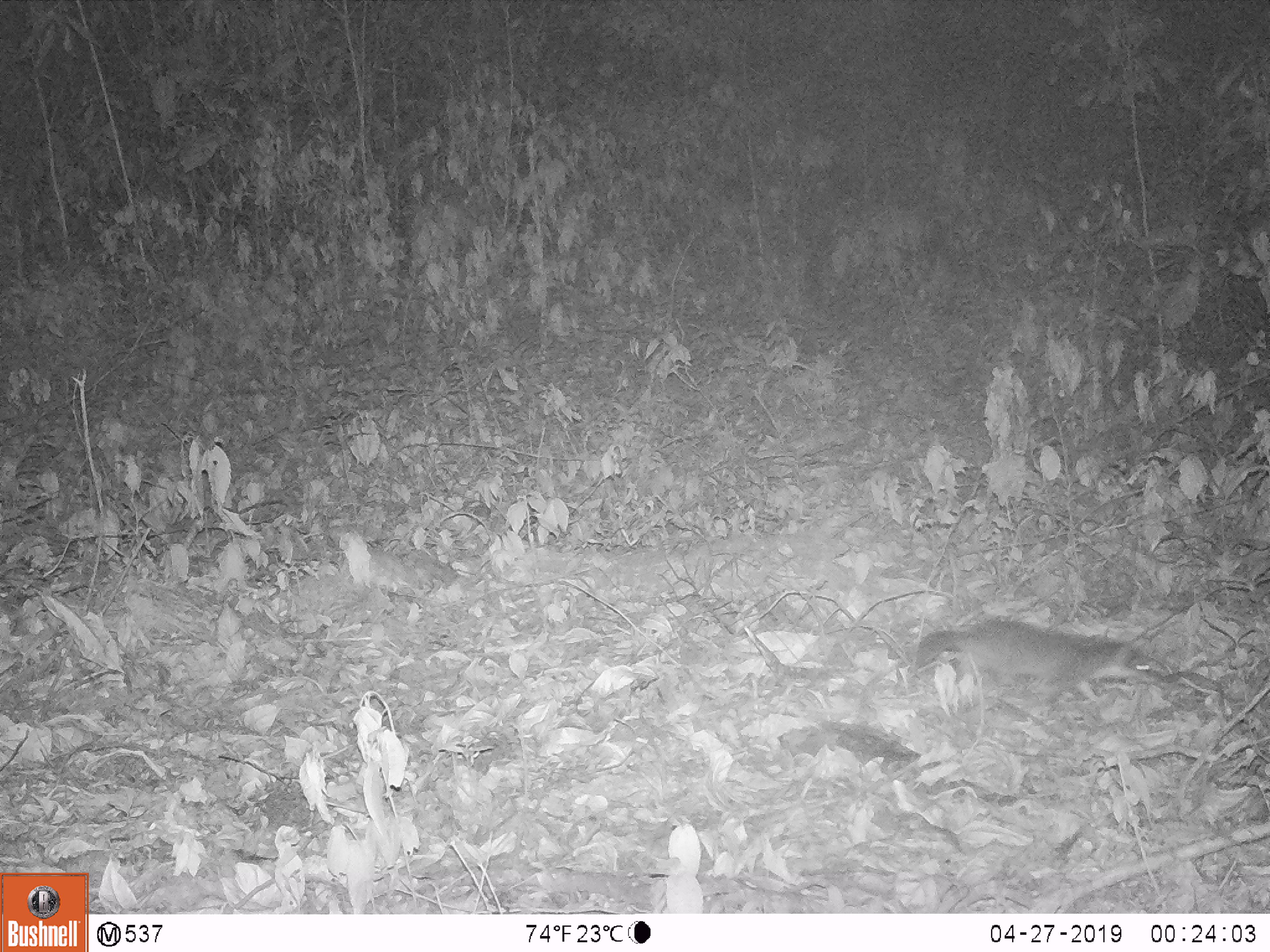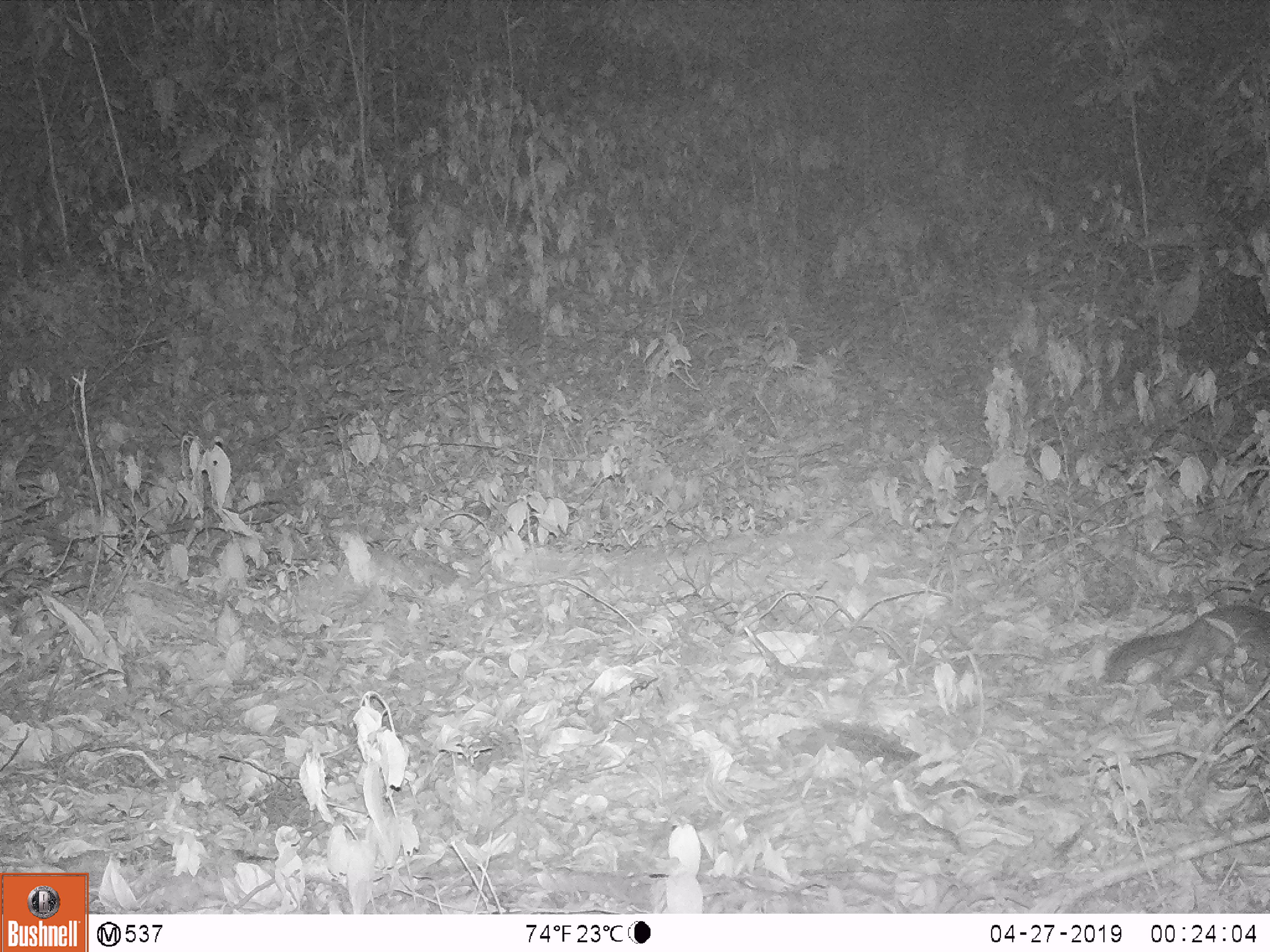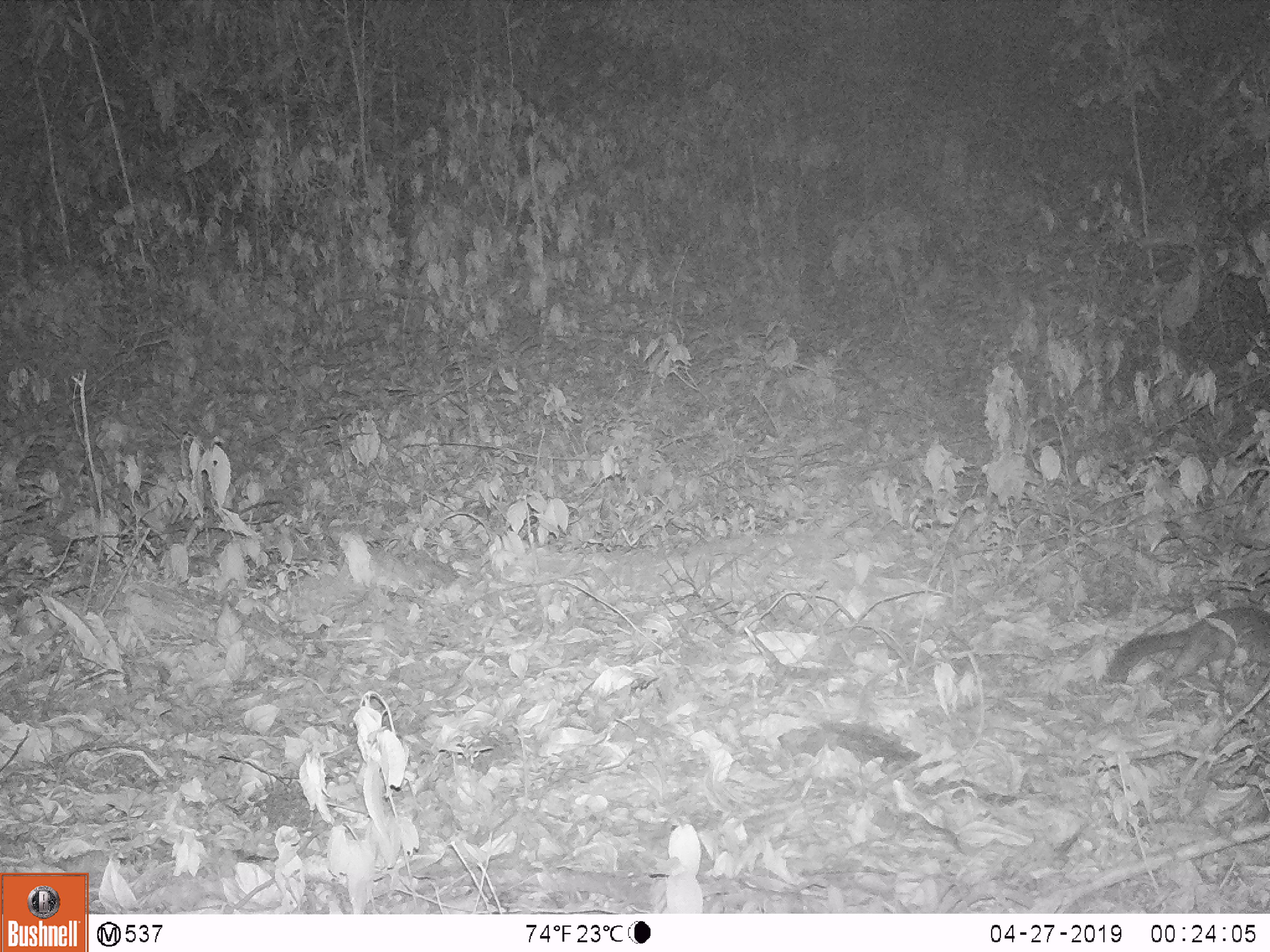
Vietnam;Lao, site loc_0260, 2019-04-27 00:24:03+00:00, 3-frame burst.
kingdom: Animalia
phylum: Chordata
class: Mammalia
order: Carnivora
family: Mustelidae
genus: Melogale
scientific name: Melogale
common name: ferret badger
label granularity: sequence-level